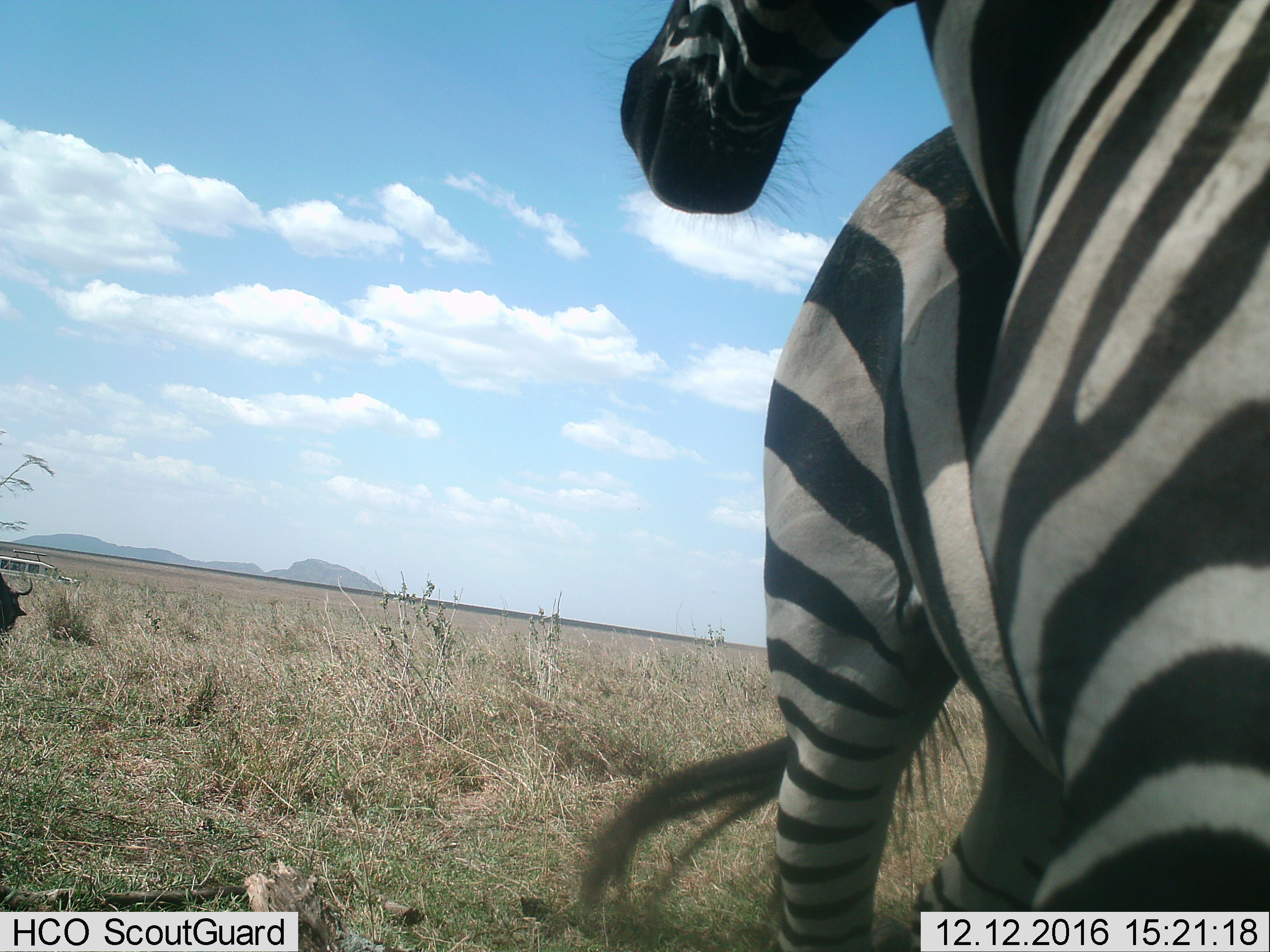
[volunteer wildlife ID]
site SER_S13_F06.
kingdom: Animalia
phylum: Chordata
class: Mammalia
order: Perissodactyla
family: Equidae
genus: Equus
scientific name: Equus quagga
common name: plains zebra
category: zebraplains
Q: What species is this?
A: Zebraplains (plains zebra) (Equus quagga).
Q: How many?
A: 1.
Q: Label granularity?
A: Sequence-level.